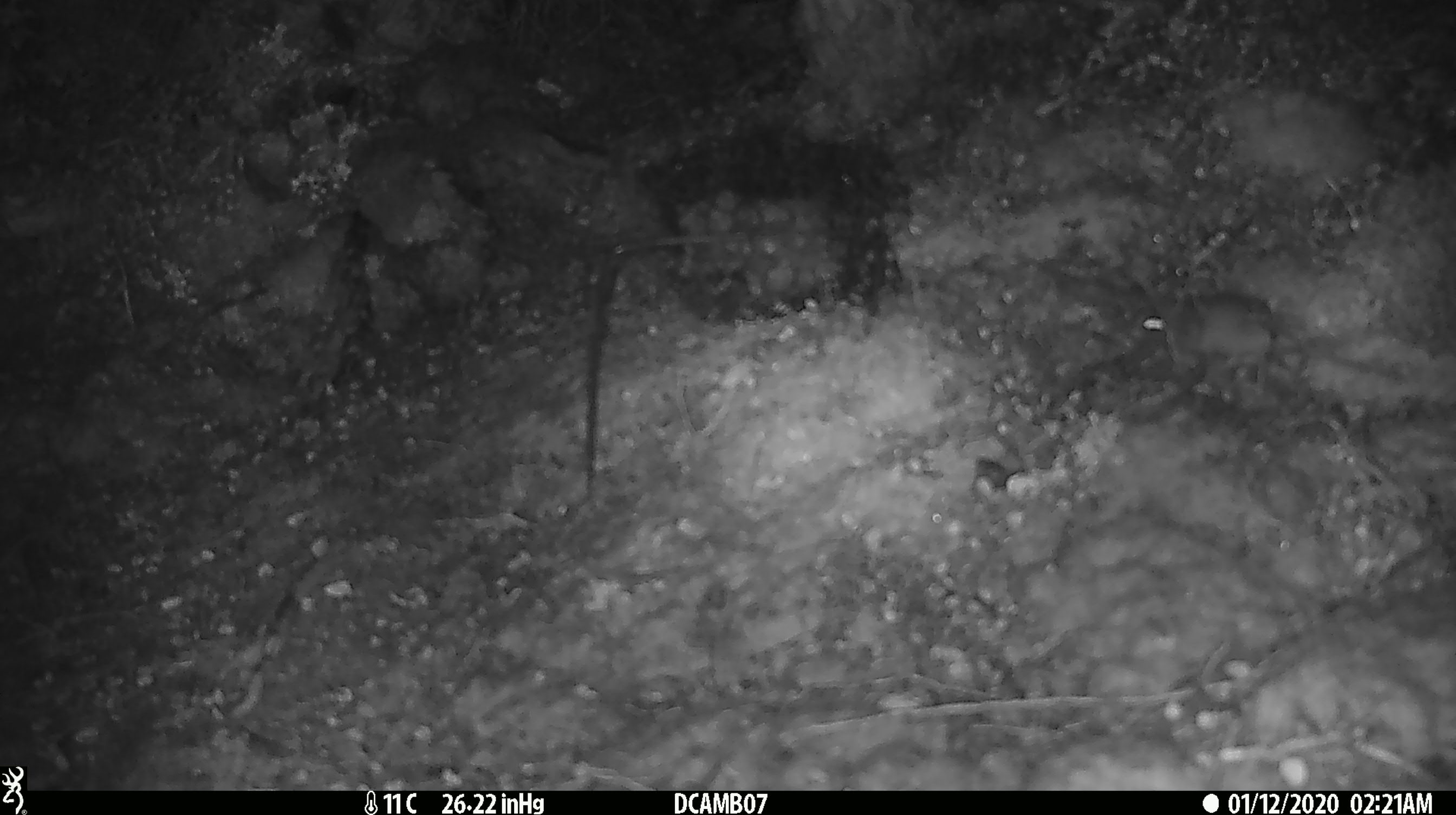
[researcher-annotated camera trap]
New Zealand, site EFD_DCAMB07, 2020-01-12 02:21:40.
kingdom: Animalia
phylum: Chordata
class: Mammalia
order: Rodentia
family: Muridae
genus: Mus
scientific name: Mus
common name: mouse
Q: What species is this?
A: Mouse (Mus).